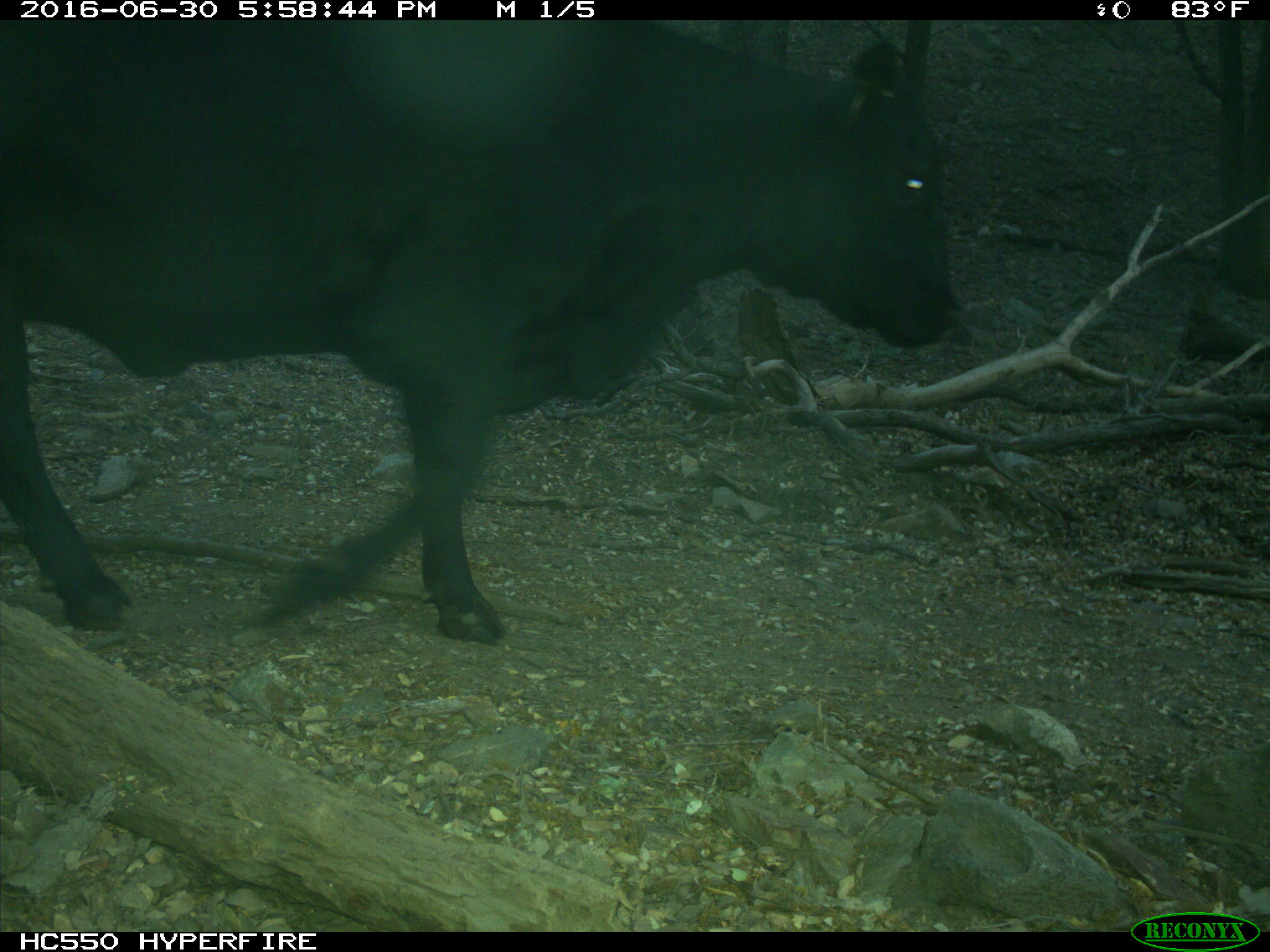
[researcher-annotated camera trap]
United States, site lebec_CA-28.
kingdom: Animalia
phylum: Chordata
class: Mammalia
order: Artiodactyla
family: Bovidae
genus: Bos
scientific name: Bos taurus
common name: domestic cow